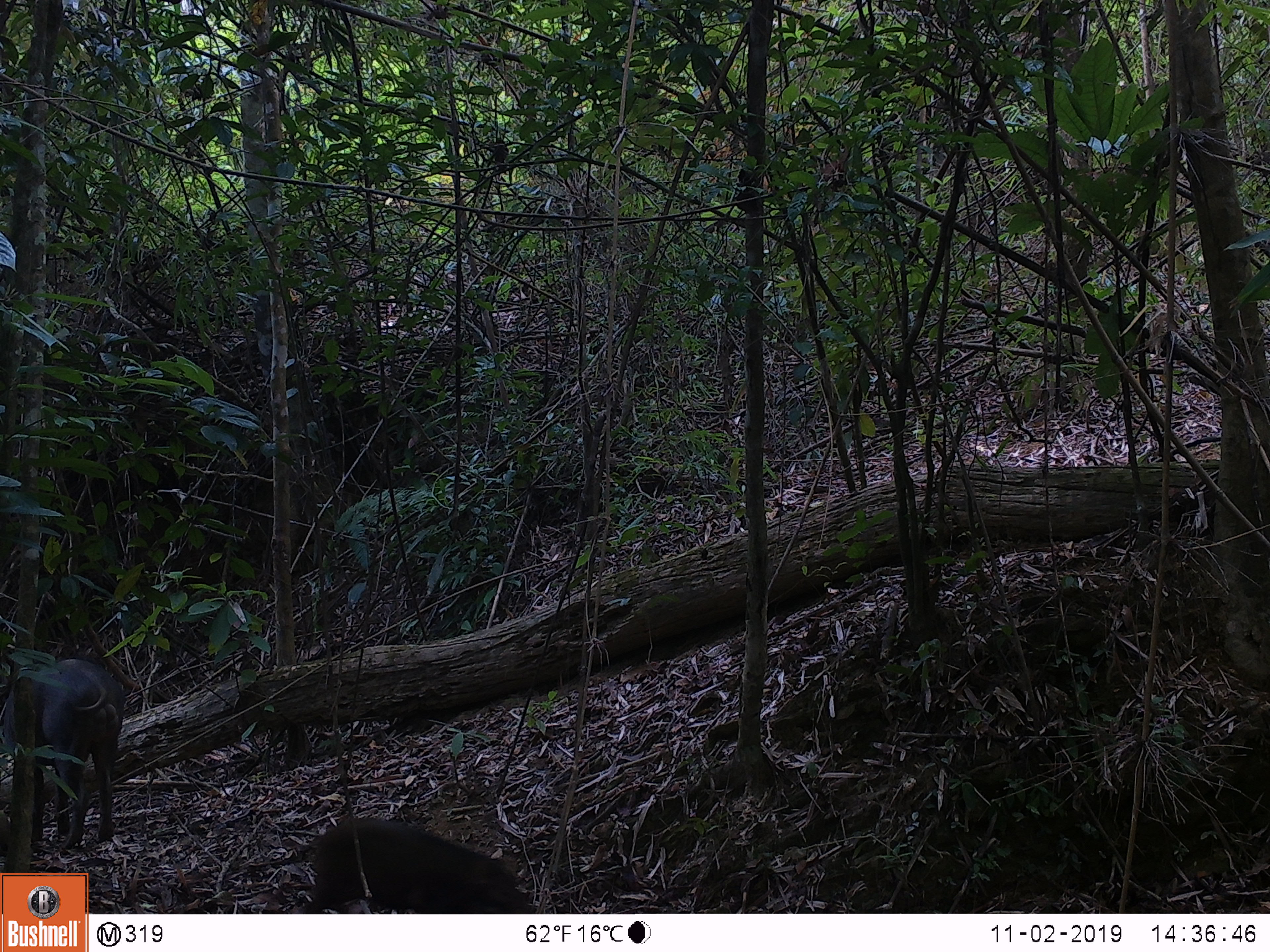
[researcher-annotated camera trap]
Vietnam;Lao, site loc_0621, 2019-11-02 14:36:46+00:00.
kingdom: Animalia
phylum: Chordata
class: Mammalia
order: Artiodactyla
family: Suidae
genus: Sus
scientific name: Sus scrofa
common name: eurasian wild pig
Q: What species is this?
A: Eurasian wild pig (Sus scrofa).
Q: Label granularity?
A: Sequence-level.